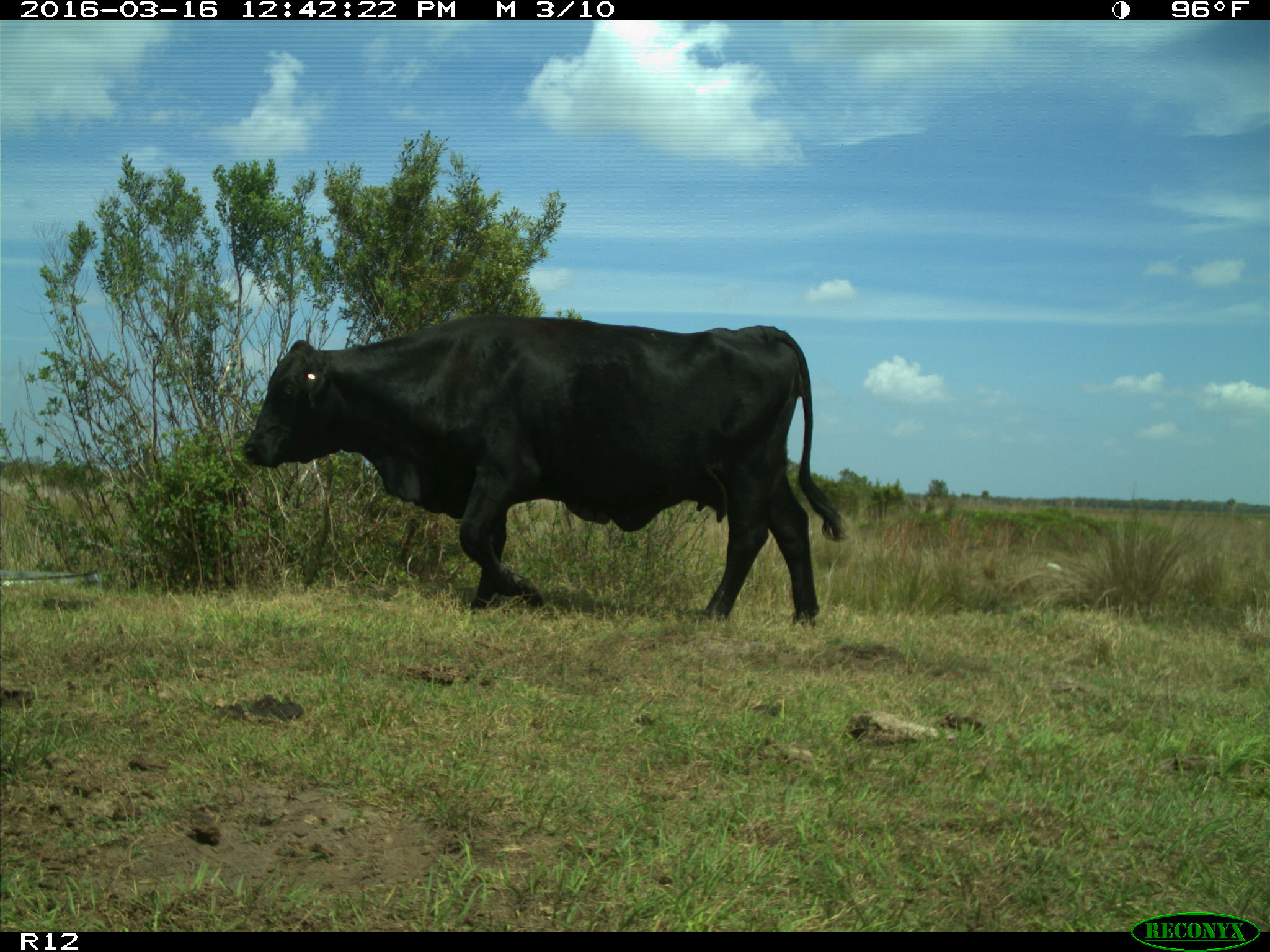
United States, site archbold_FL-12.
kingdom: Animalia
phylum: Chordata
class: Mammalia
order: Artiodactyla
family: Bovidae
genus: Bos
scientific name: Bos taurus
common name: domestic cow